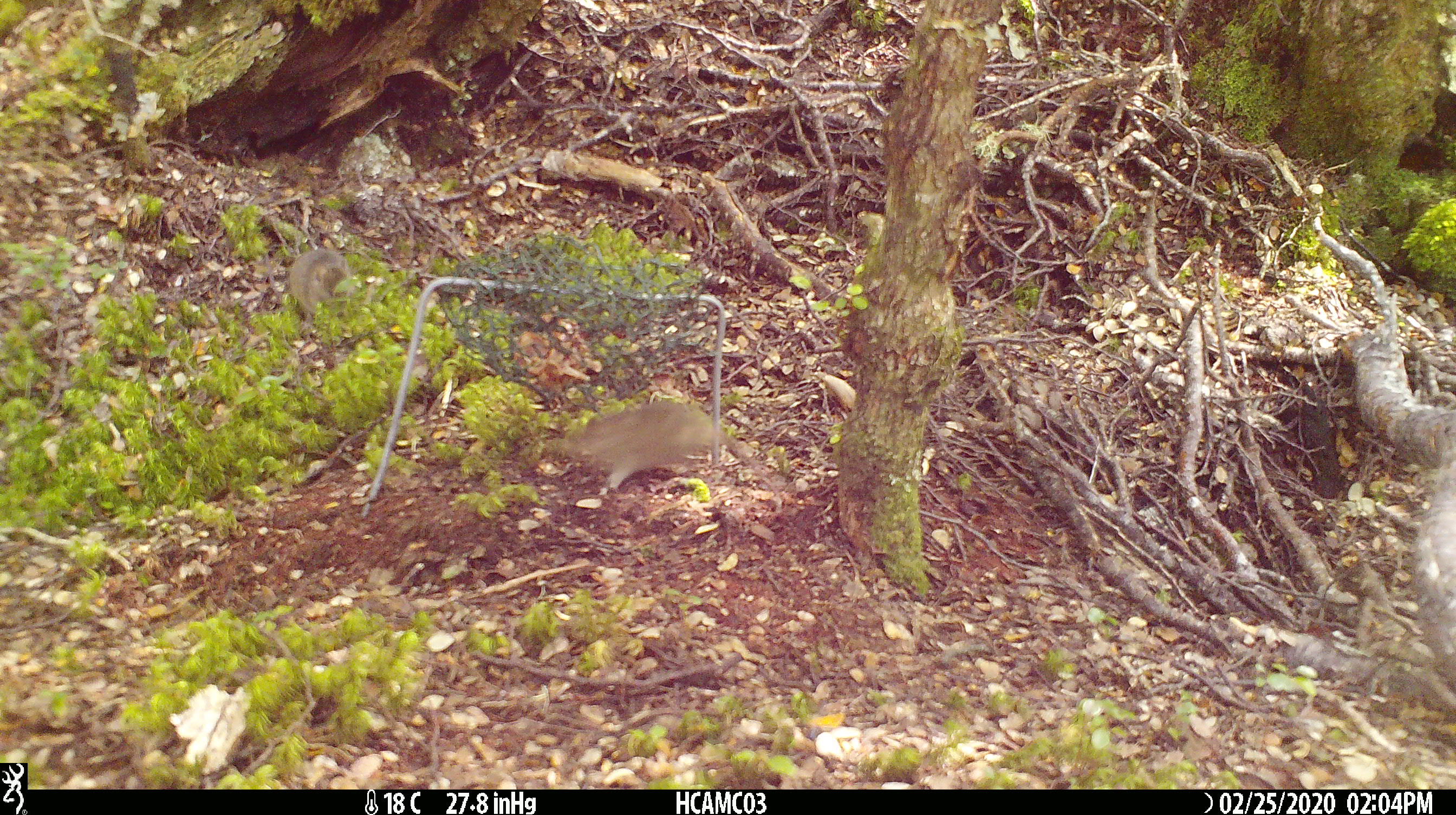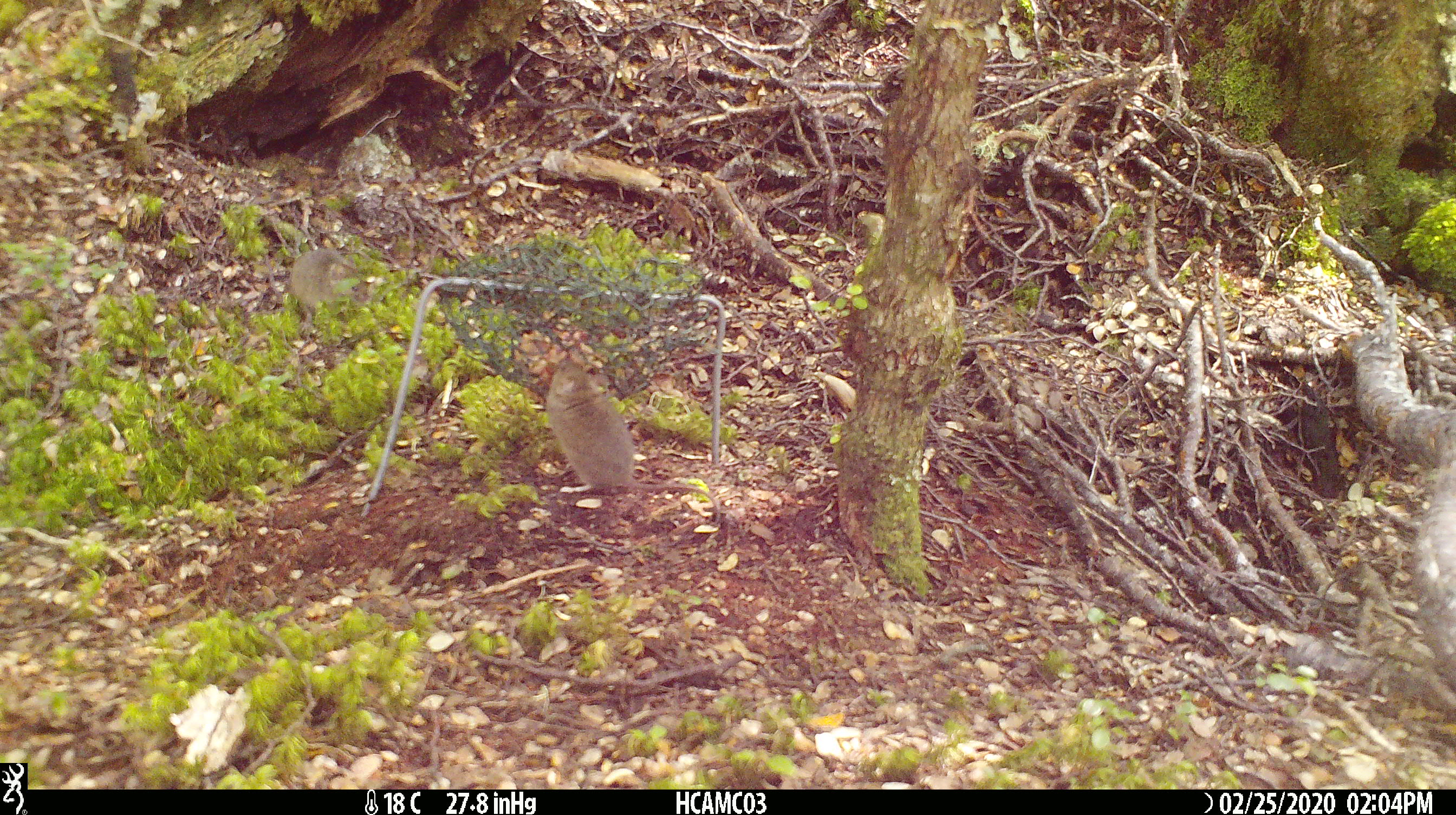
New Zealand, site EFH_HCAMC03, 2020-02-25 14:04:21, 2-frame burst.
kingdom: Animalia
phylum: Chordata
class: Mammalia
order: Rodentia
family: Muridae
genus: Mus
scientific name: Mus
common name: mouse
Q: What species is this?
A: Mouse (Mus).